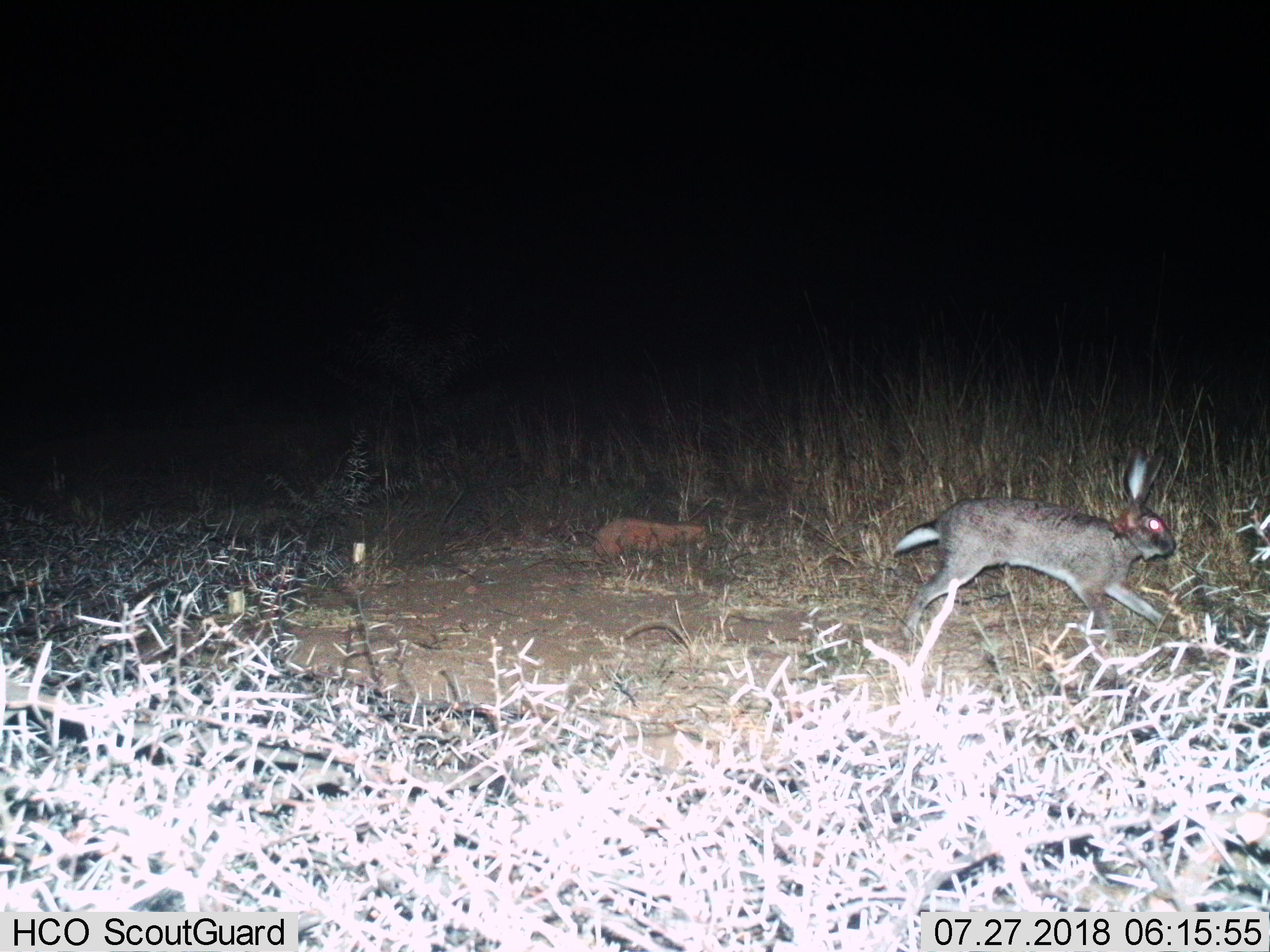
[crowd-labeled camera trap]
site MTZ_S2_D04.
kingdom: Animalia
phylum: Chordata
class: Mammalia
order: Lagomorpha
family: Leporidae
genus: Lepus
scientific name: Lepus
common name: hare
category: hareunknown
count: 1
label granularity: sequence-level